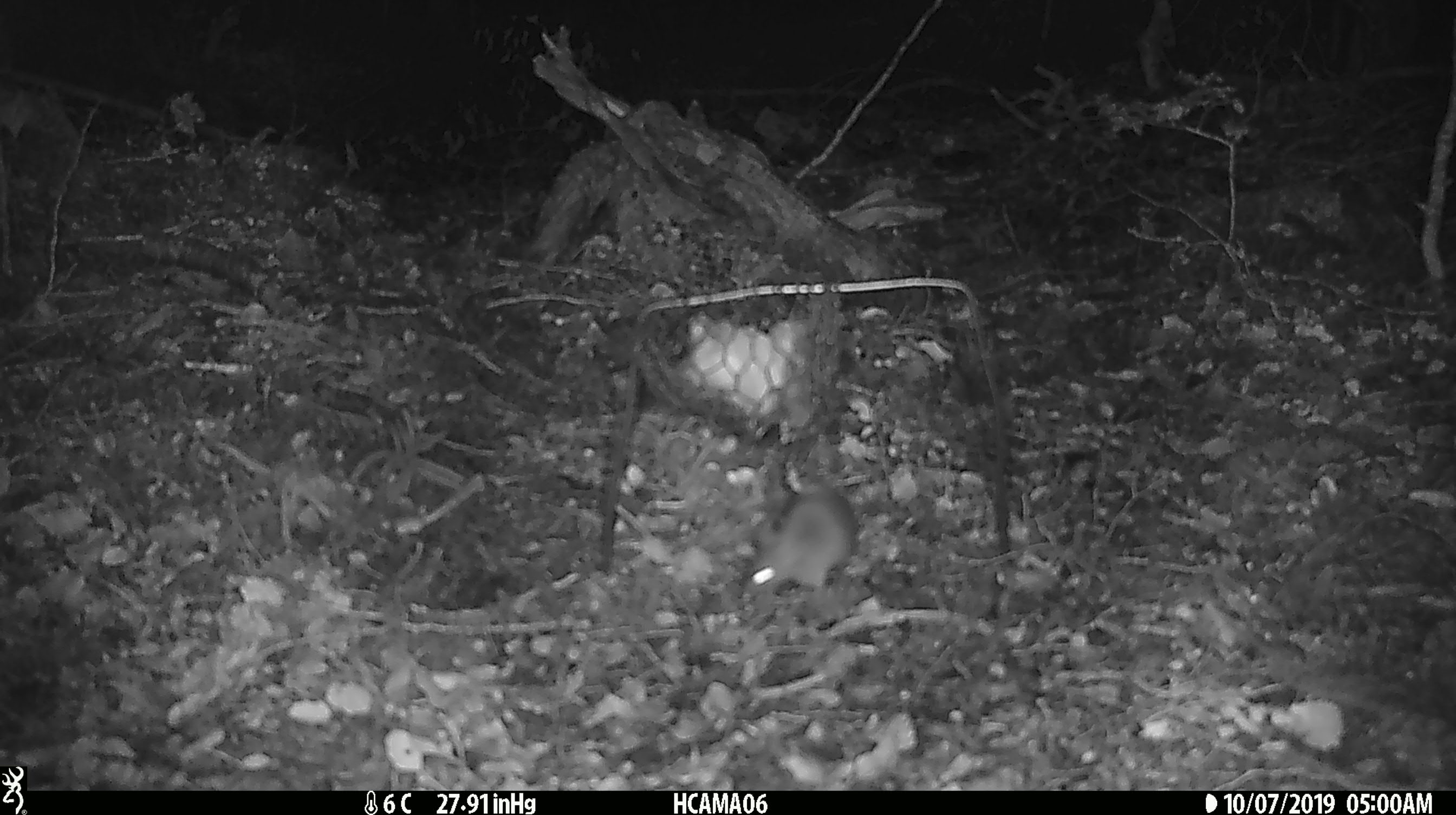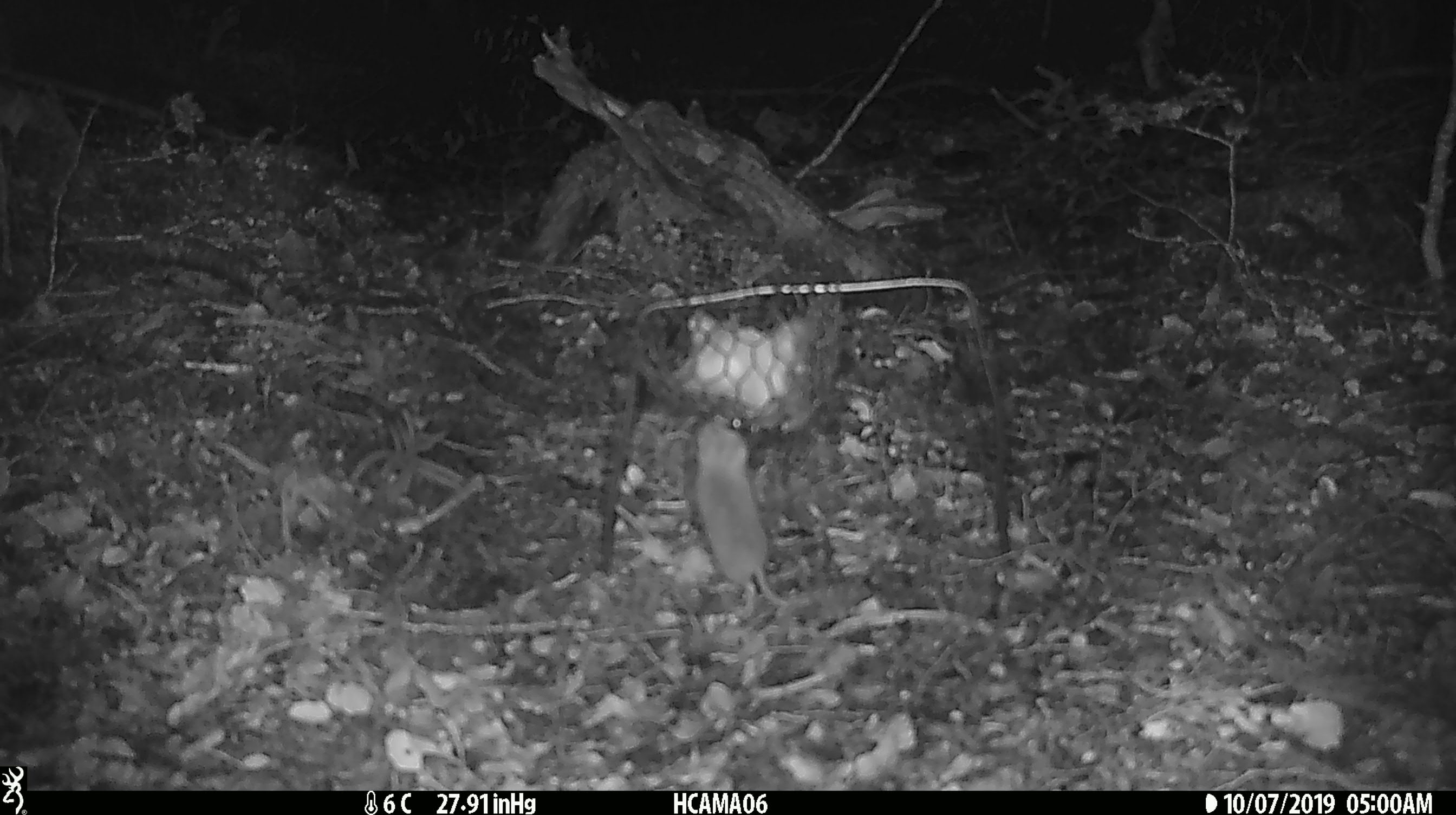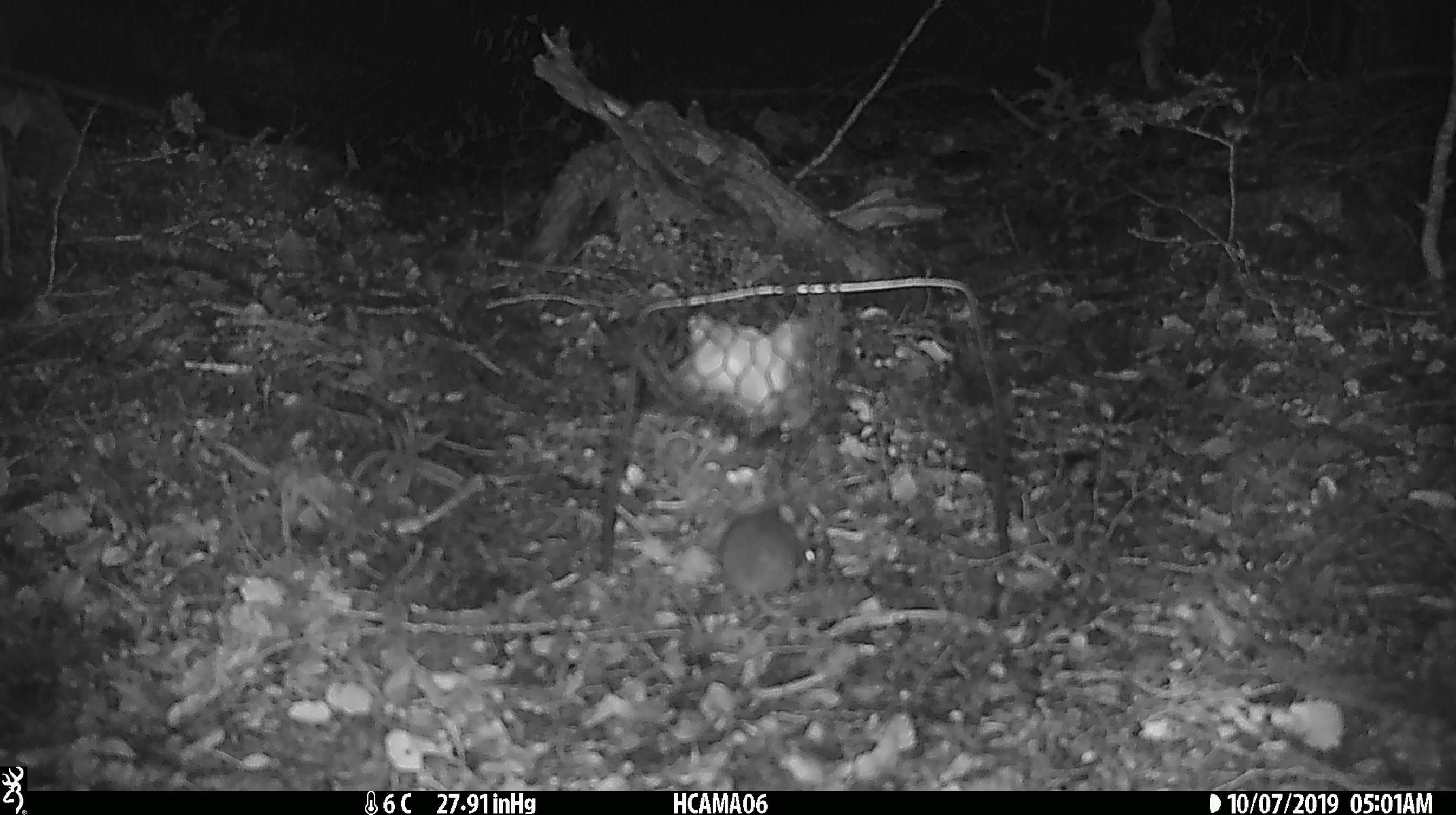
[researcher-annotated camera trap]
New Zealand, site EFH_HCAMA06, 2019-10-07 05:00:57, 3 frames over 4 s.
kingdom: Animalia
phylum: Chordata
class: Mammalia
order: Rodentia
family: Muridae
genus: Mus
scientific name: Mus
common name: mouse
Mouse (Mus).